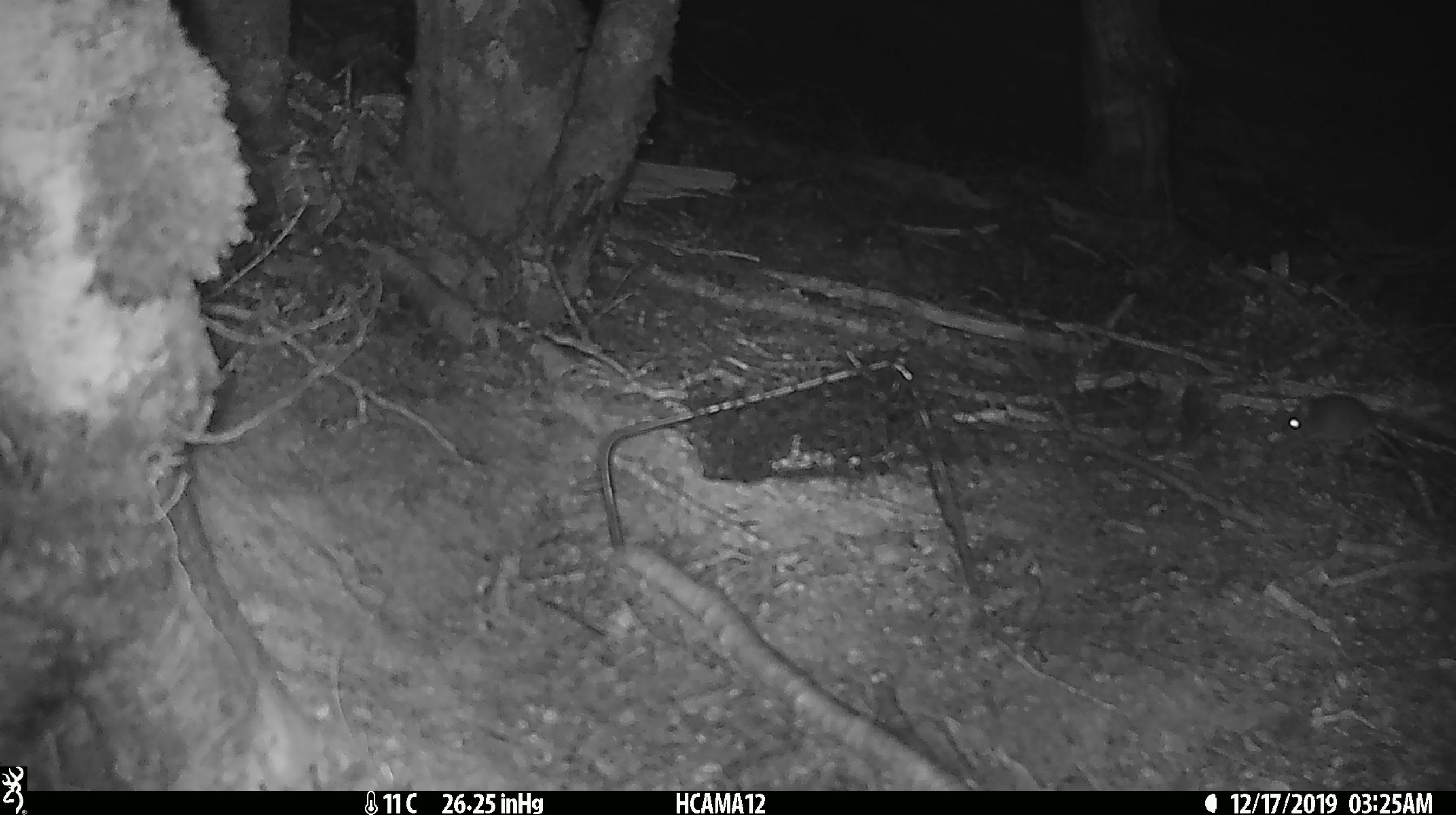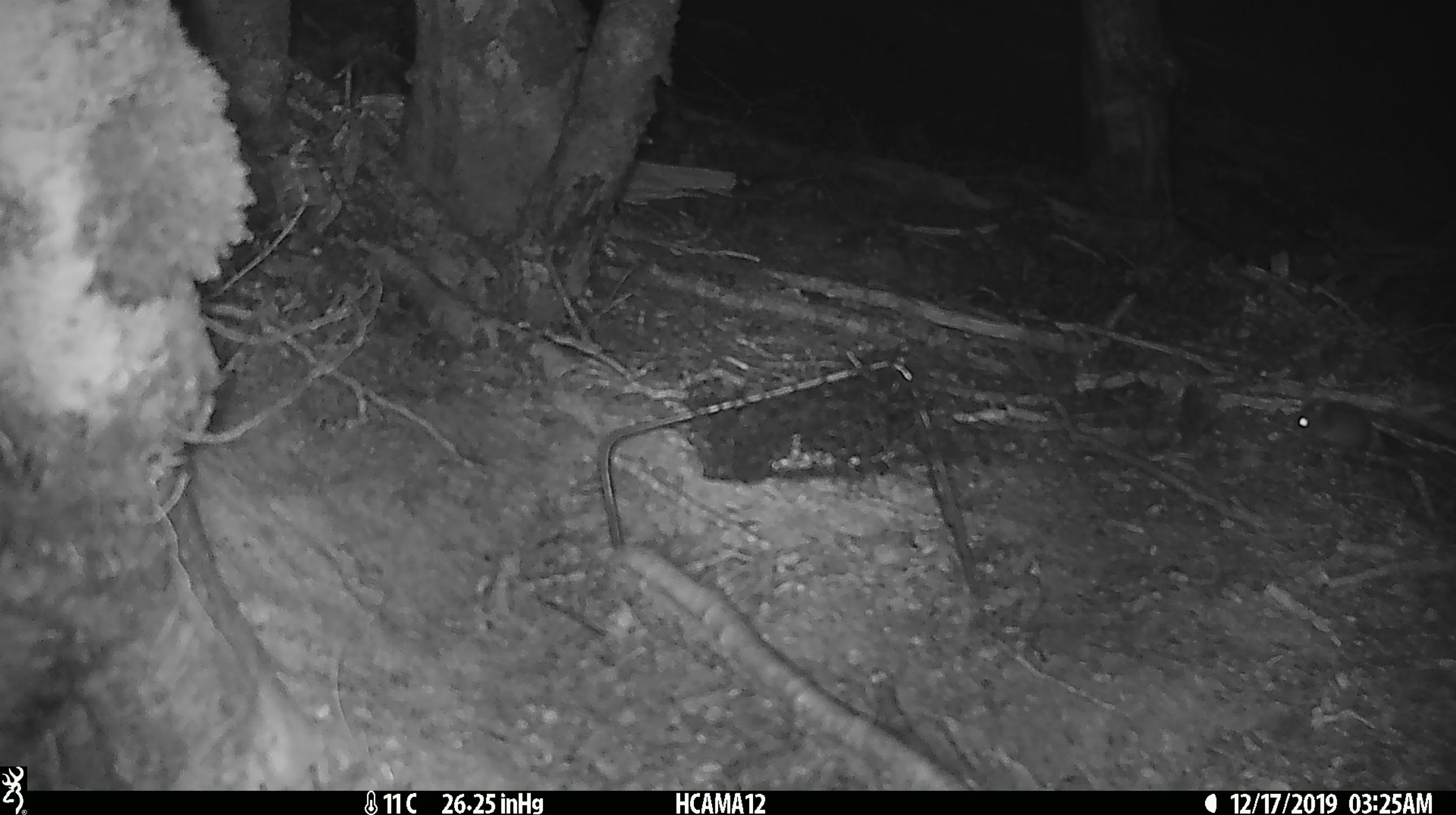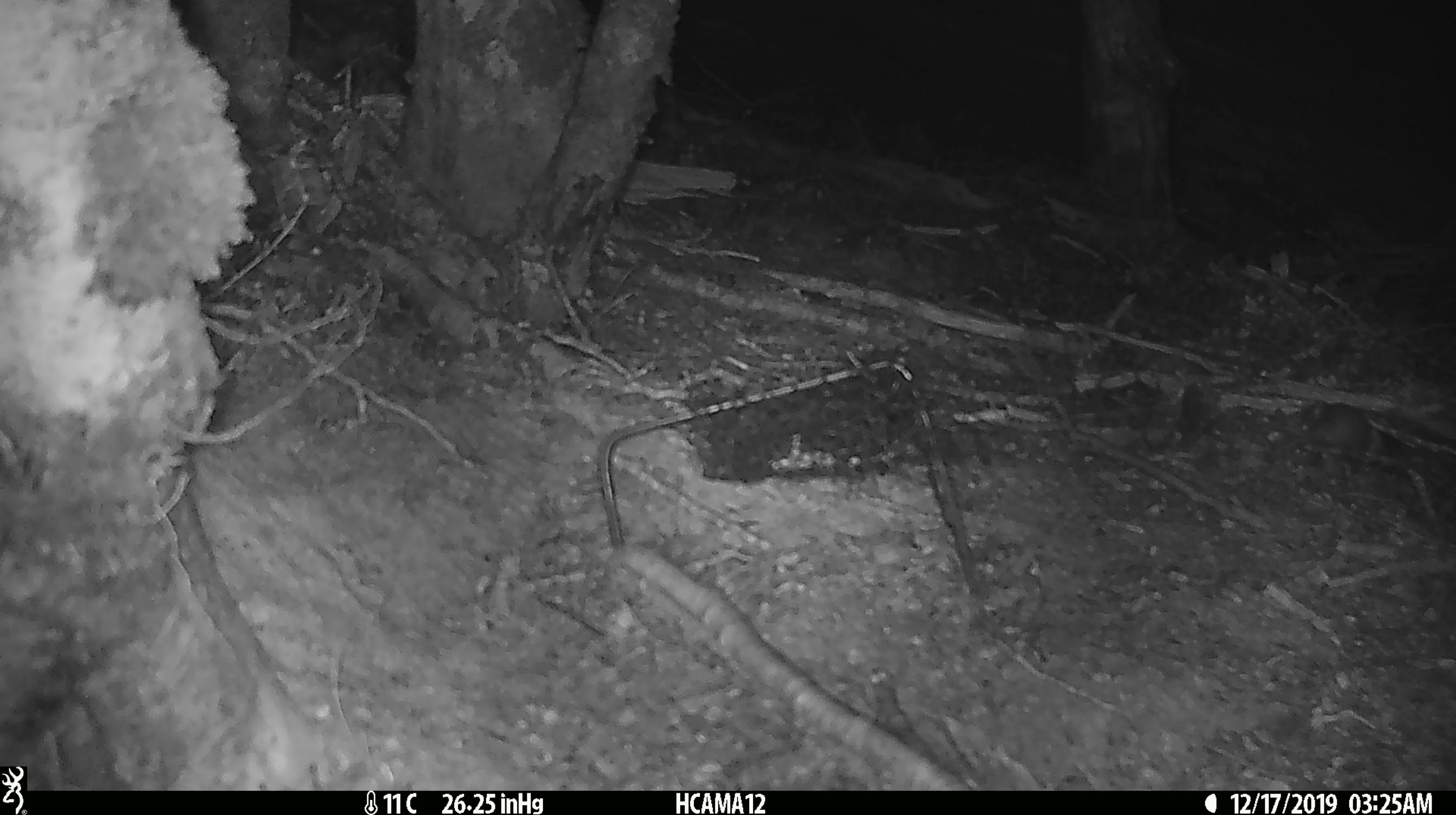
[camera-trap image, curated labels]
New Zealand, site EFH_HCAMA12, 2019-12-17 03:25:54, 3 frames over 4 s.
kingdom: Animalia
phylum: Chordata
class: Mammalia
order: Rodentia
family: Muridae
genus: Mus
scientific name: Mus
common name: mouse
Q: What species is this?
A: Mouse (Mus).